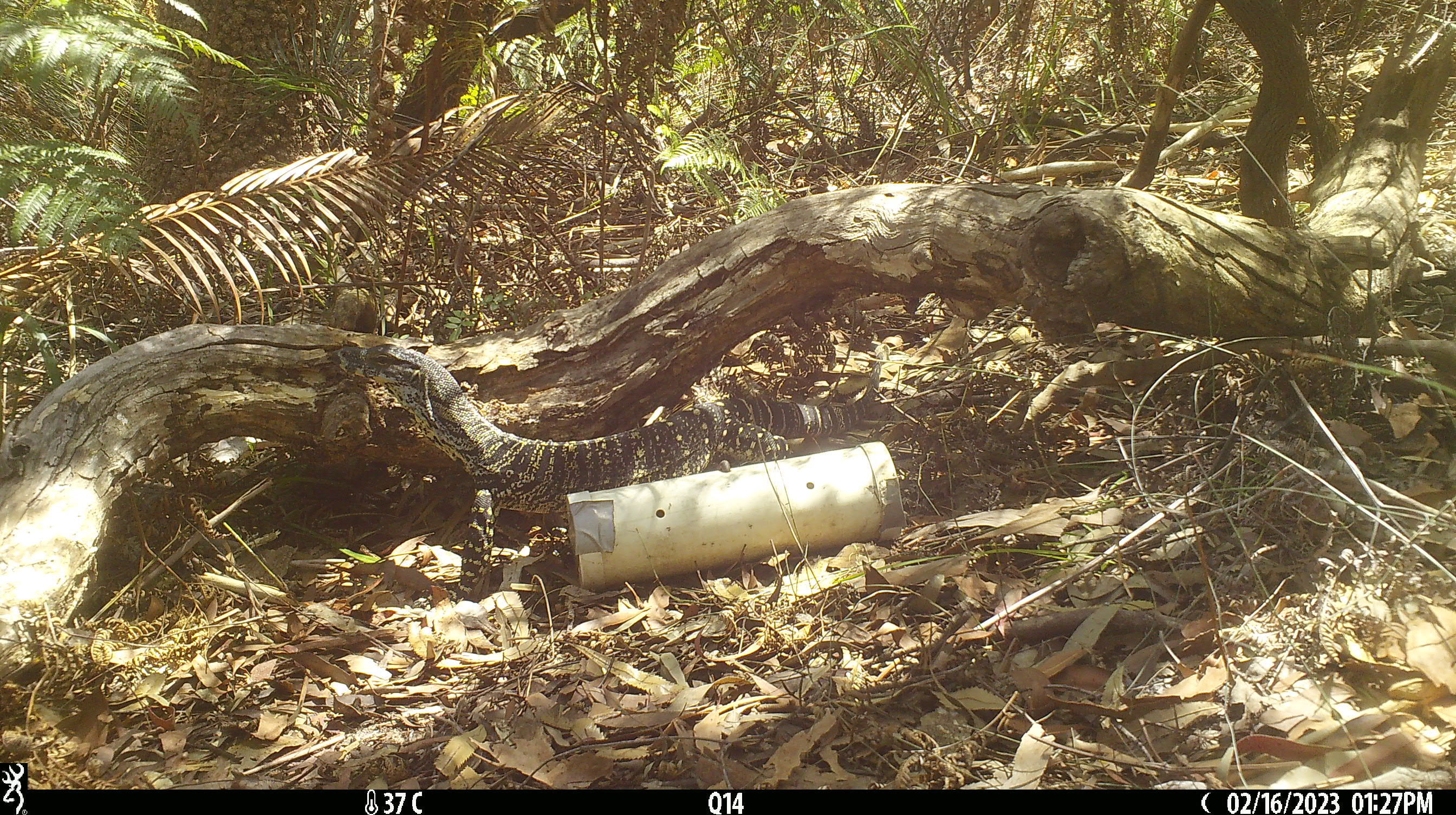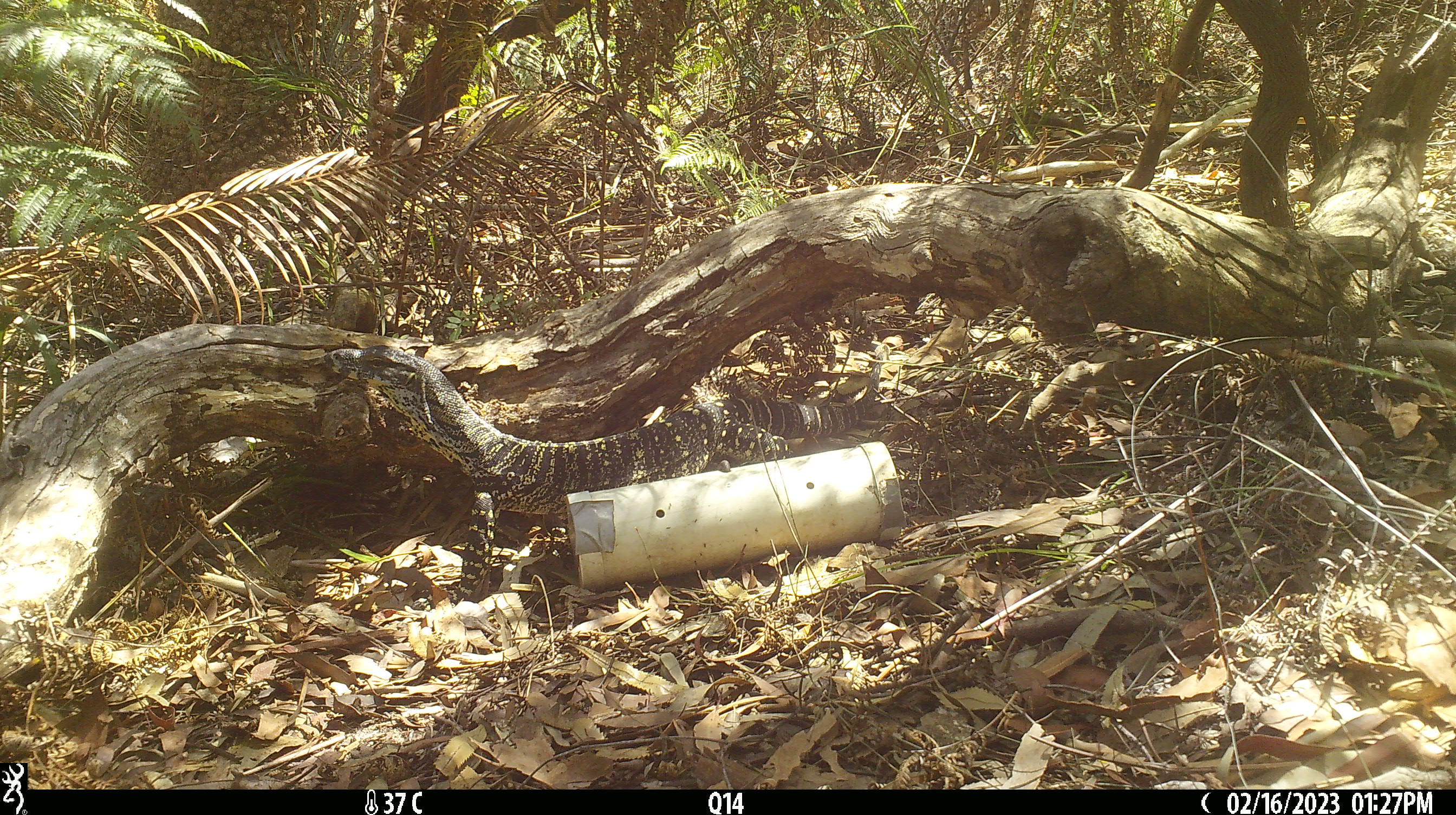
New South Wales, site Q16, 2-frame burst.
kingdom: Animalia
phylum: Chordata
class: Reptilia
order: Squamata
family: Varanidae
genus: Varanus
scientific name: Varanus varius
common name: lace monitor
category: goanna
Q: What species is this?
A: Goanna (lace monitor) (Varanus varius).